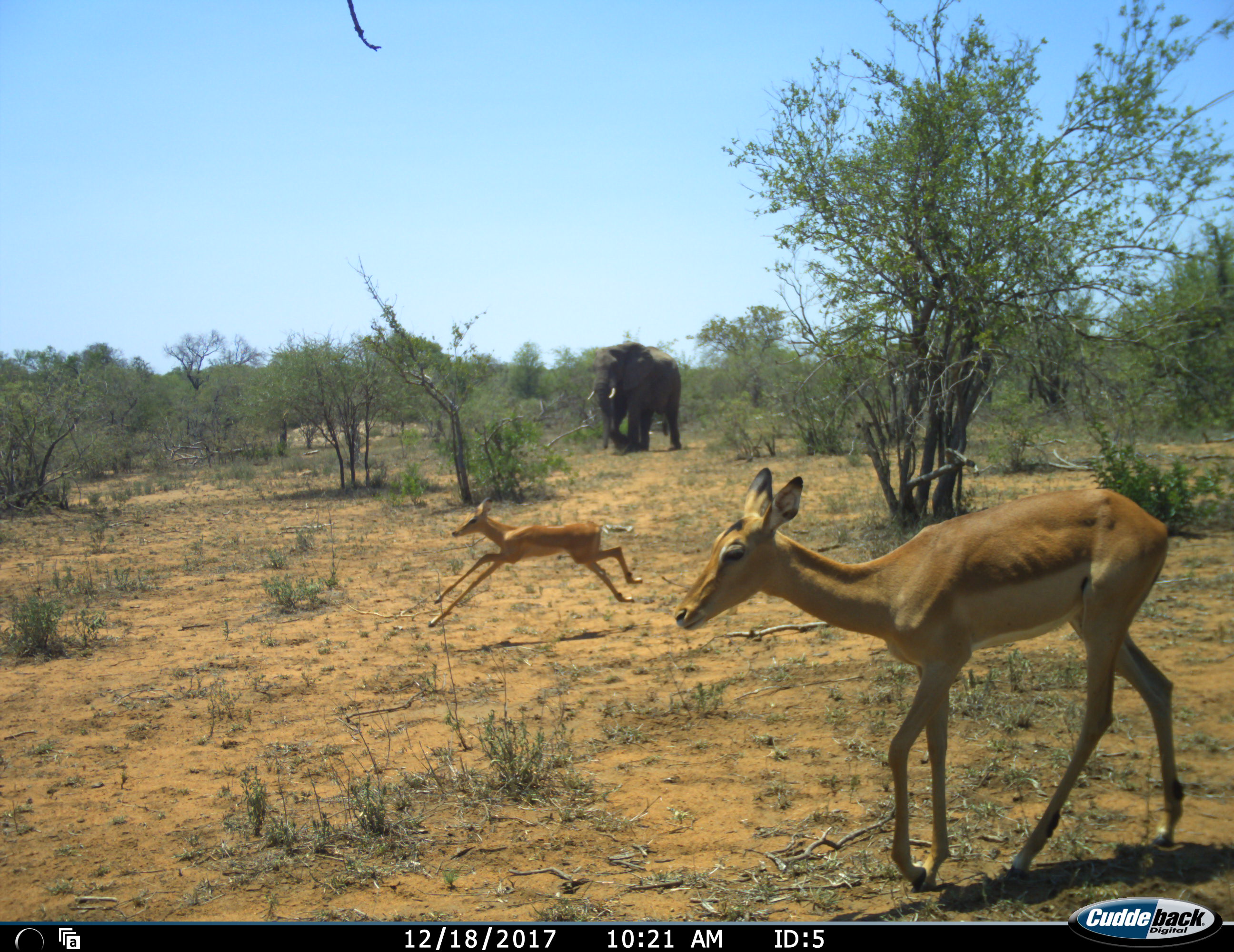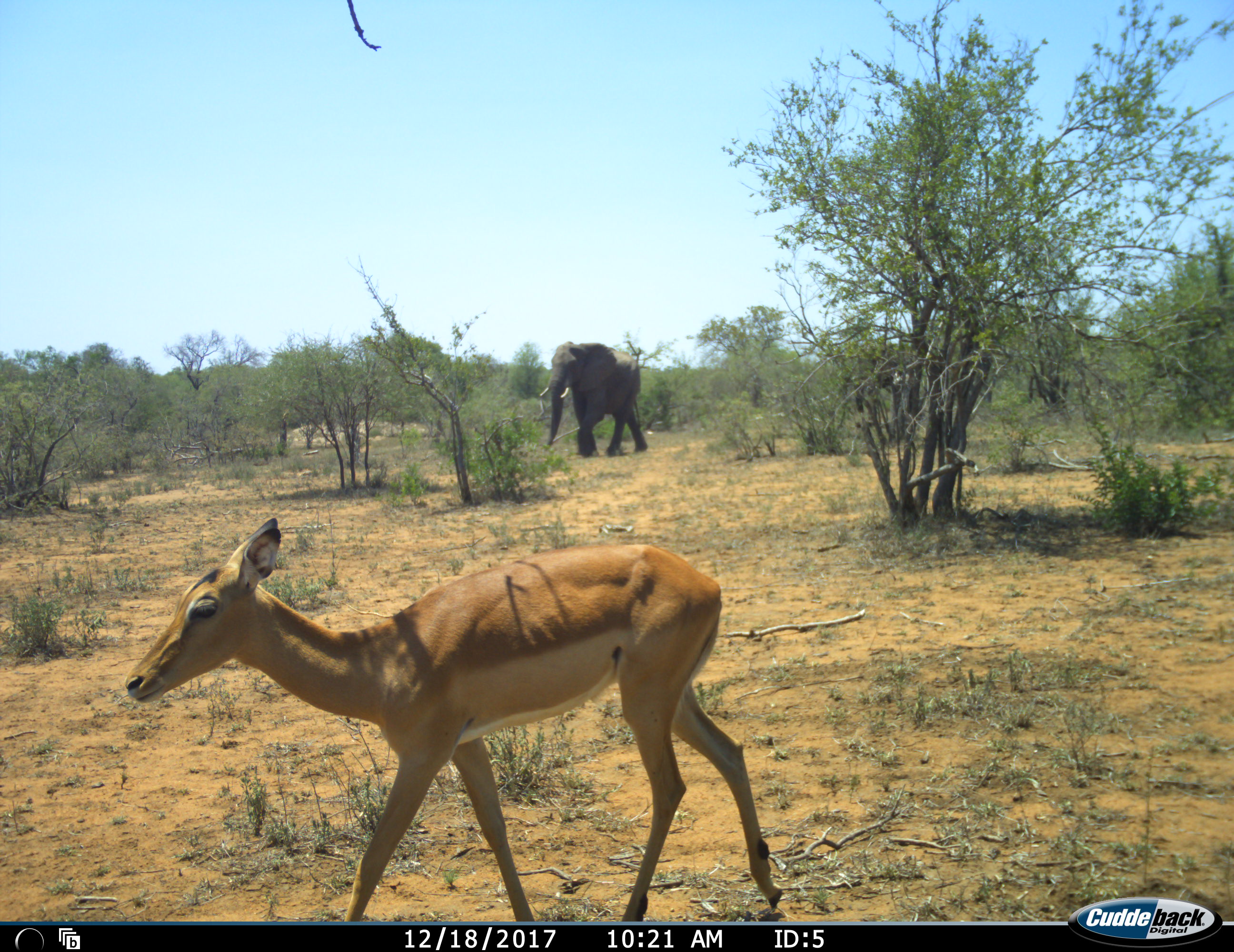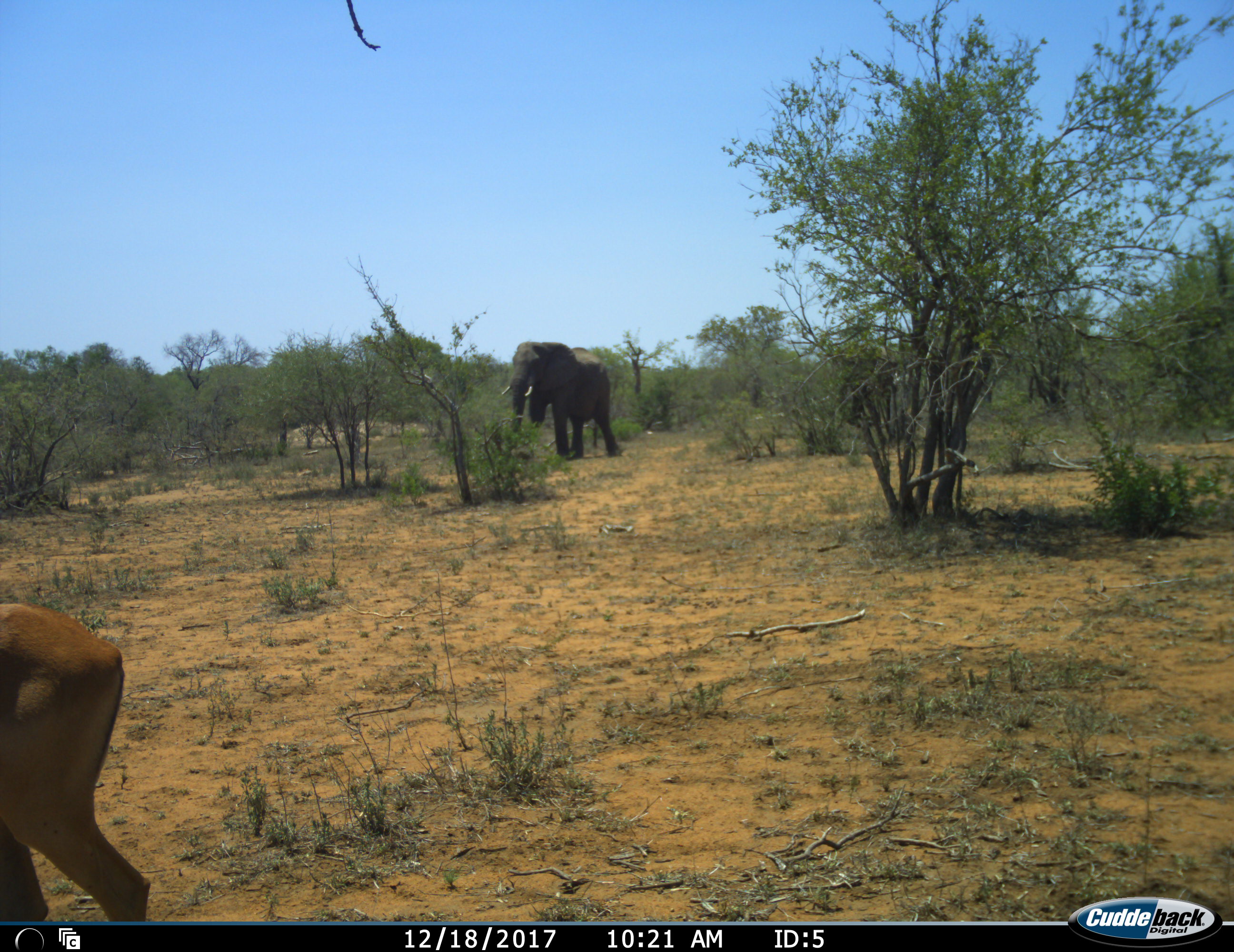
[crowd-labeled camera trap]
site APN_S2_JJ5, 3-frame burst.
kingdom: Animalia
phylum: Chordata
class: Mammalia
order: Proboscidea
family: Elephantidae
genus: Loxodonta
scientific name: Loxodonta africana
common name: african bush elephant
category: elephant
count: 1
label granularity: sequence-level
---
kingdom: Animalia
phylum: Chordata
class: Mammalia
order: Artiodactyla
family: Bovidae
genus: Aepyceros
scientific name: Aepyceros melampus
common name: impala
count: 2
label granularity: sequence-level